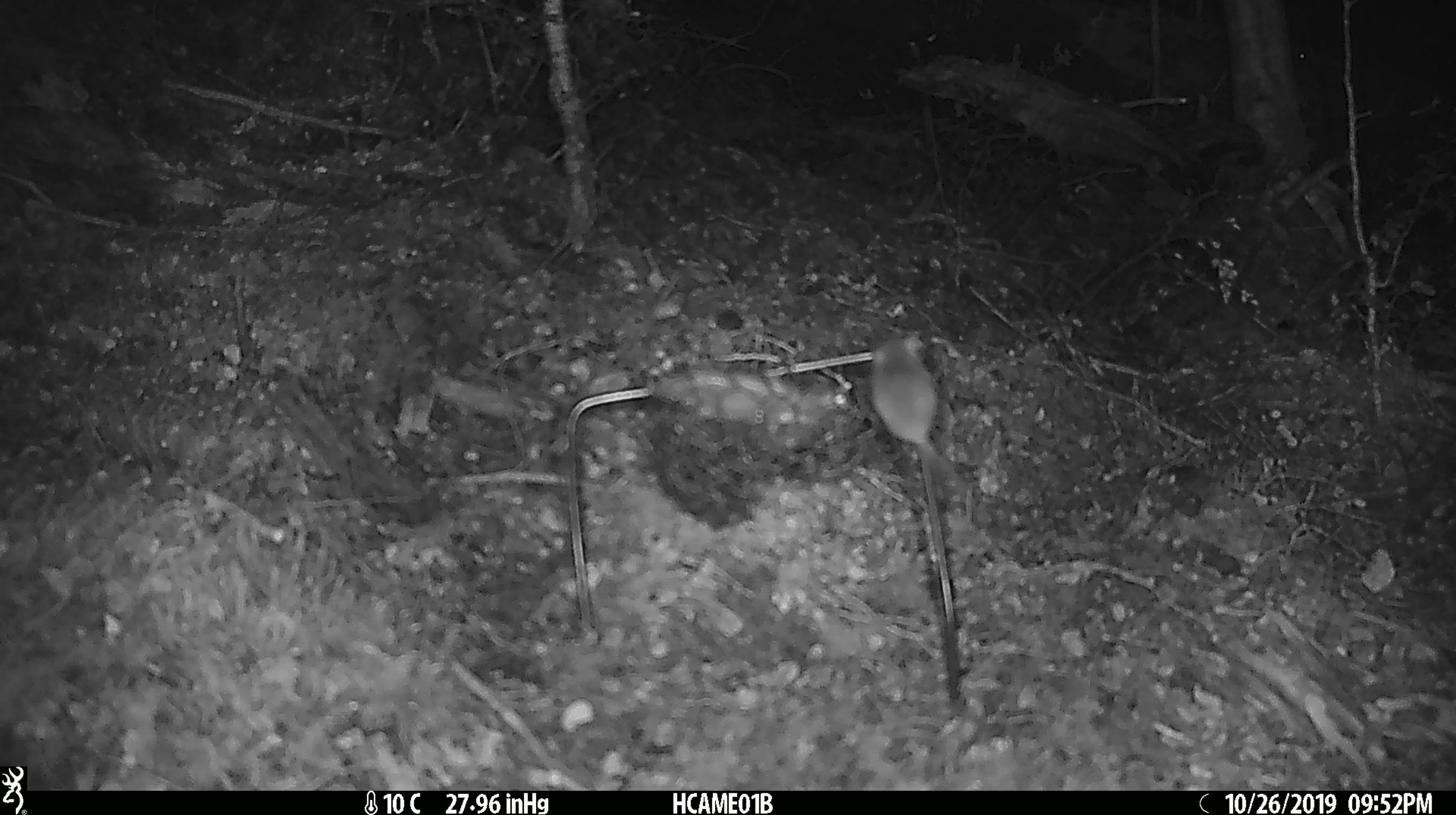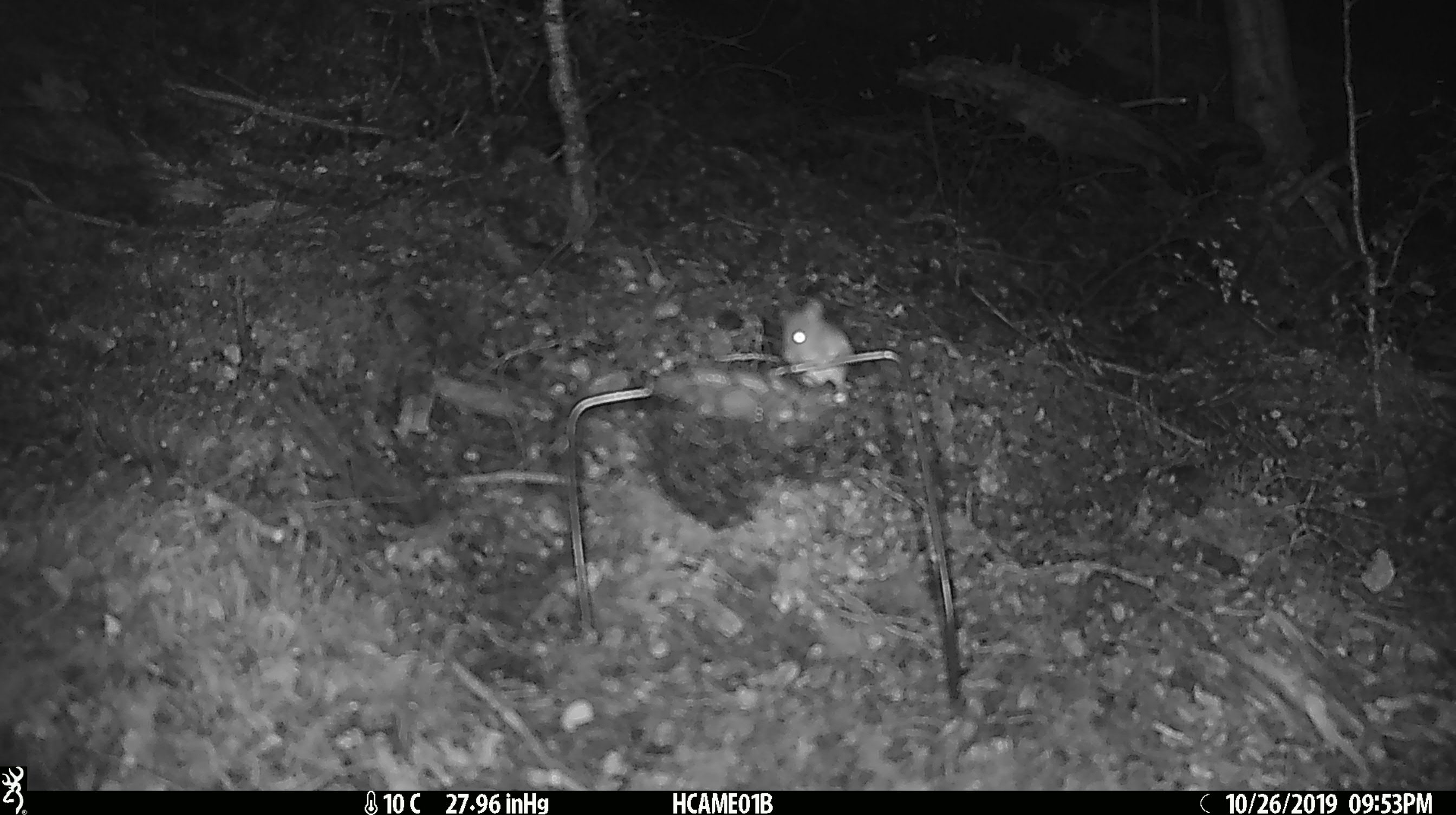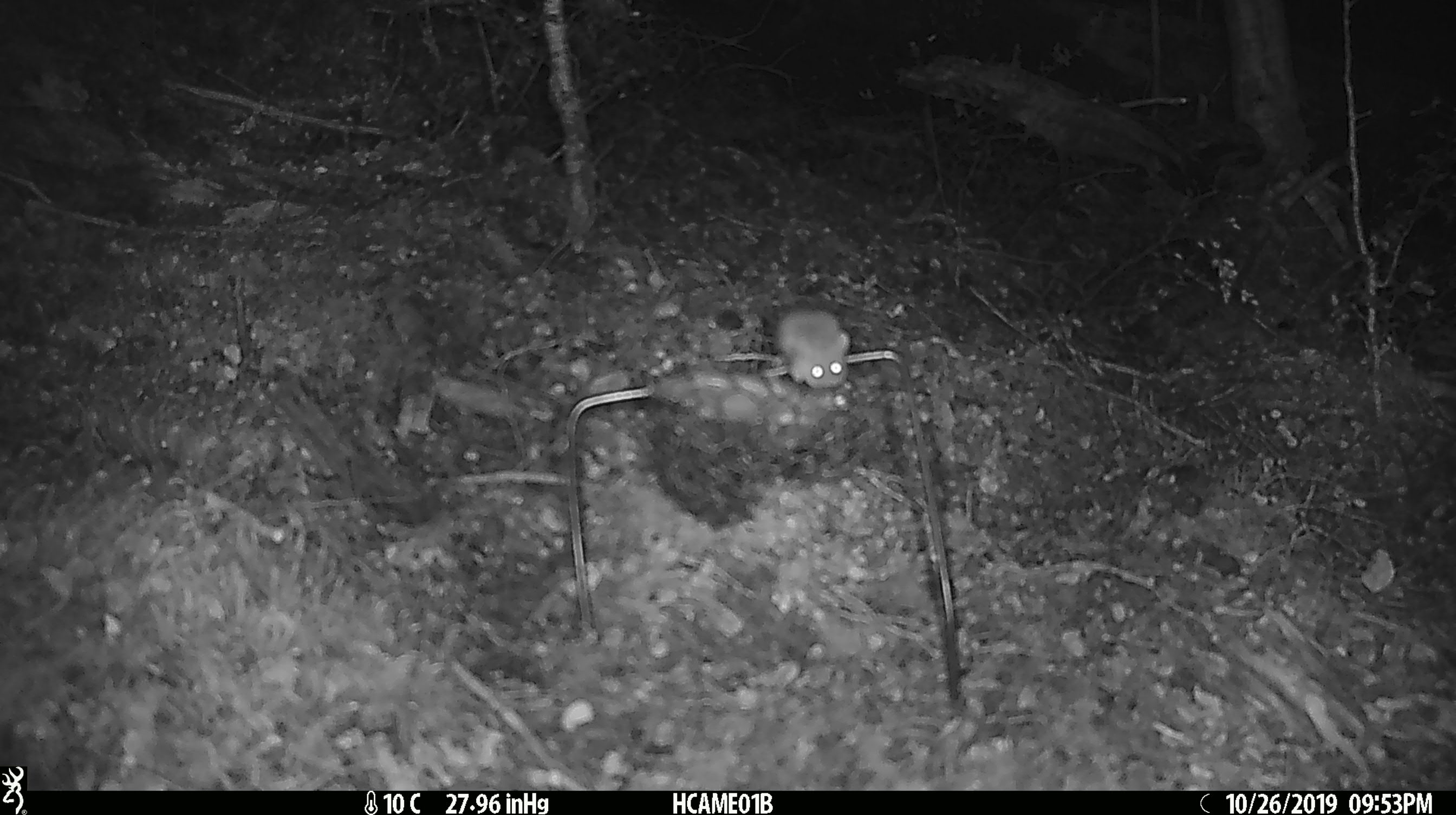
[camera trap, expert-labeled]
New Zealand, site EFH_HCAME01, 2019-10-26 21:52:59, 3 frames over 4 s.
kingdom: Animalia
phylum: Chordata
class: Mammalia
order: Rodentia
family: Muridae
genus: Mus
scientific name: Mus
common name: mouse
Mouse (Mus).